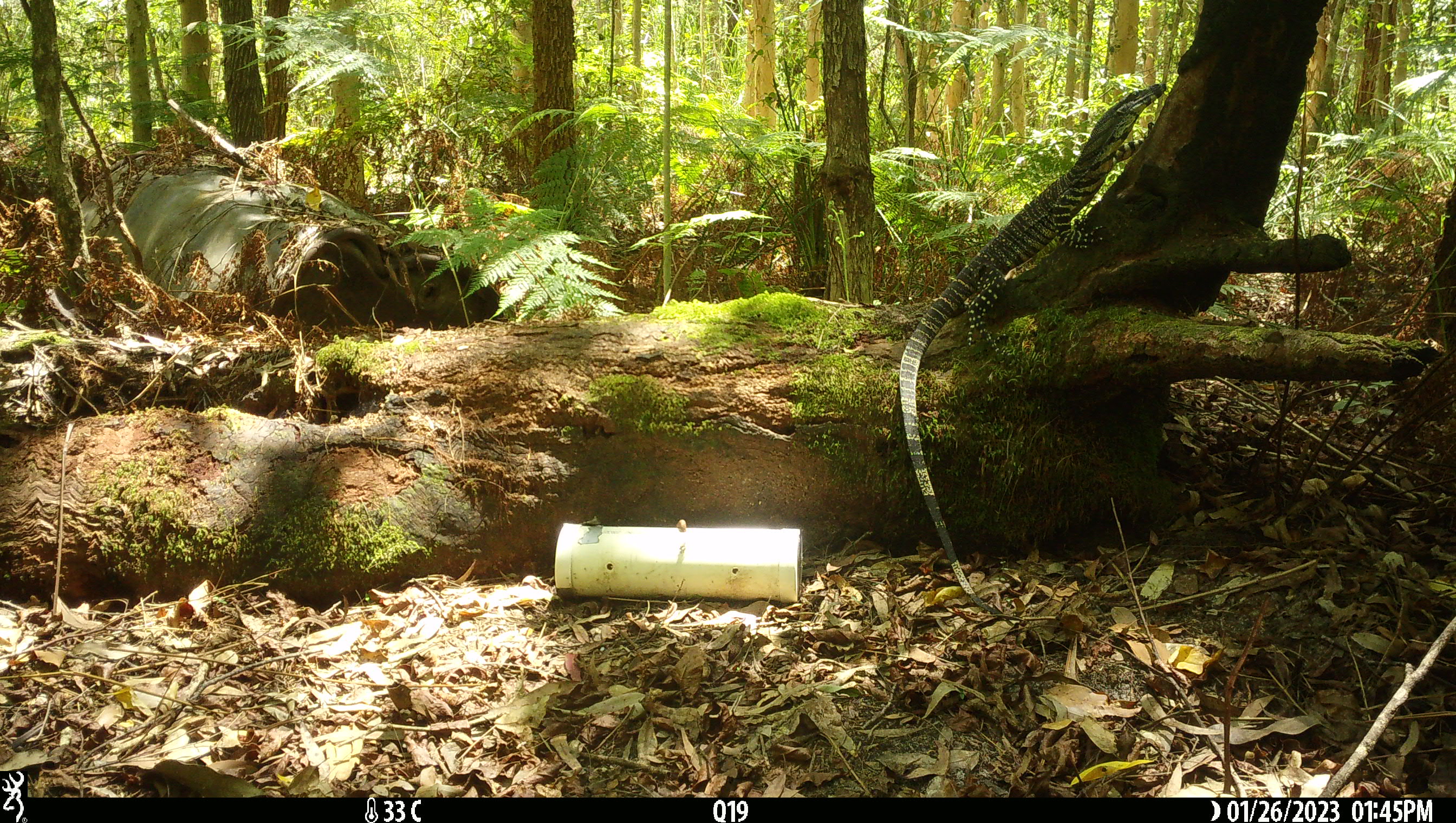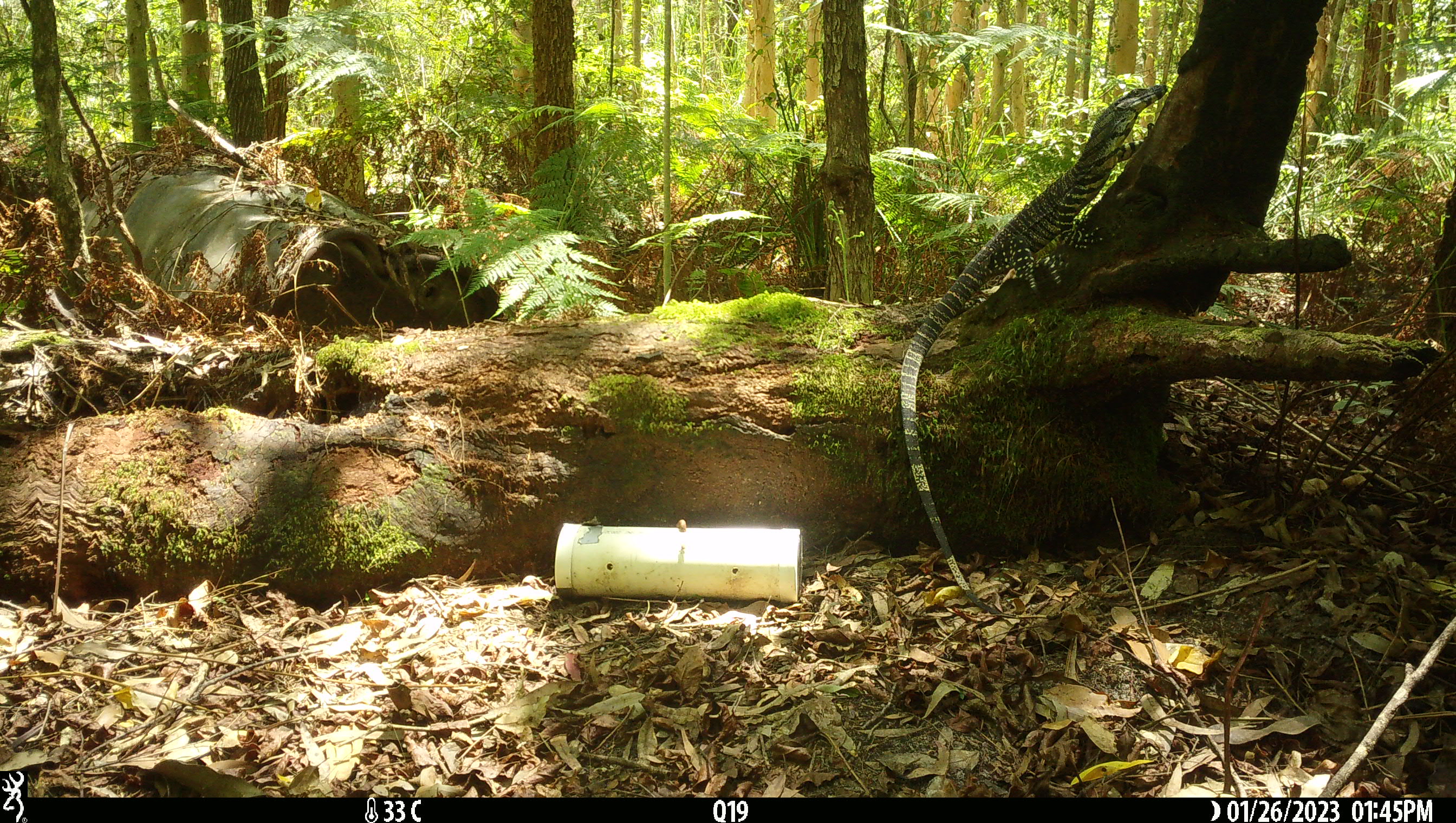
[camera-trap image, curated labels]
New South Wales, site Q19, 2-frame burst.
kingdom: Animalia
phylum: Chordata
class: Reptilia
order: Squamata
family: Varanidae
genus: Varanus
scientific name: Varanus varius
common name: lace monitor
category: goanna